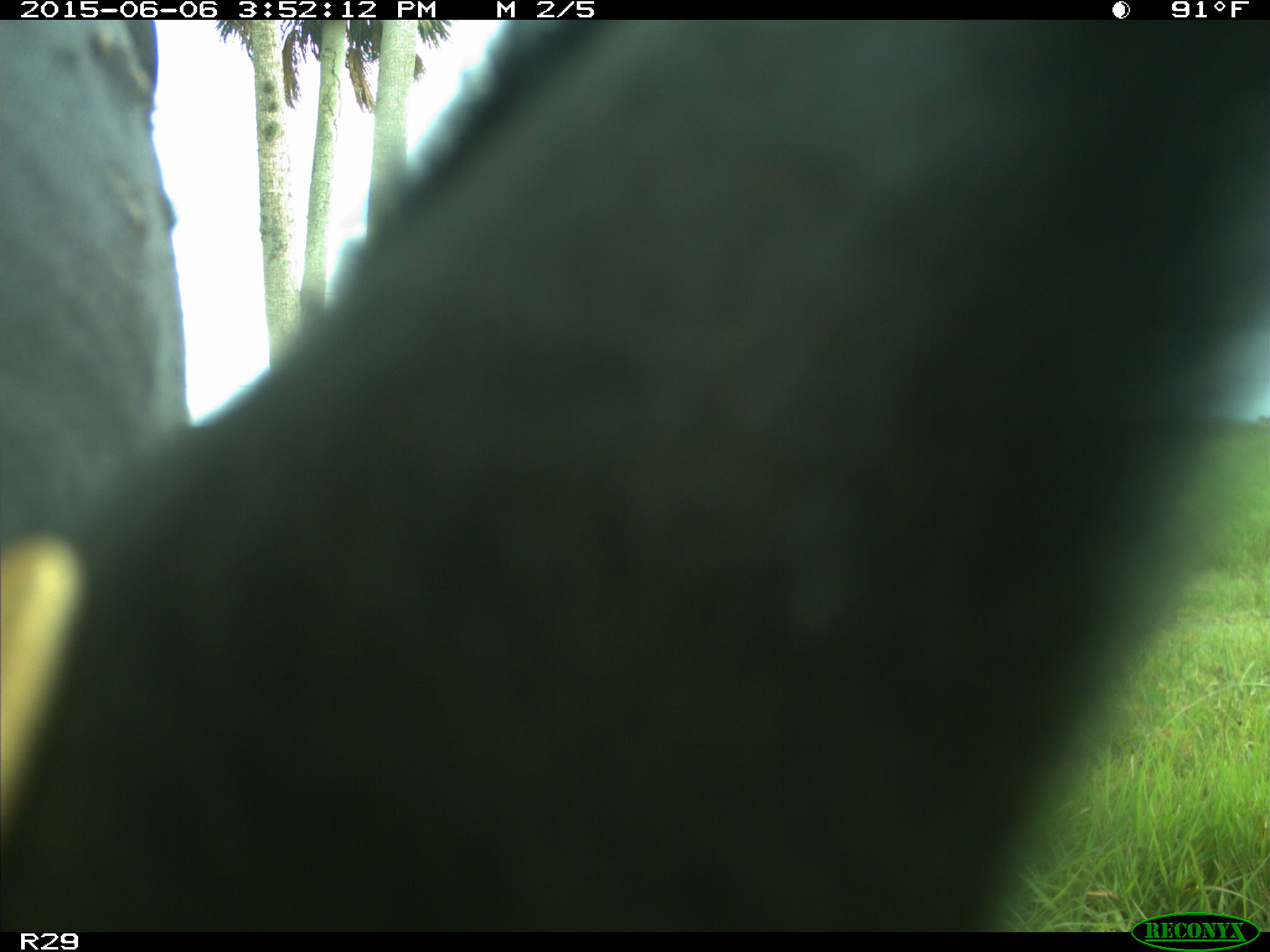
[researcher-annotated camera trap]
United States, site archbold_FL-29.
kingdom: Animalia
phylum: Chordata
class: Mammalia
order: Artiodactyla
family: Bovidae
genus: Bos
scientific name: Bos taurus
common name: domestic cow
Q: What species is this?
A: Bos taurus (domestic cow).